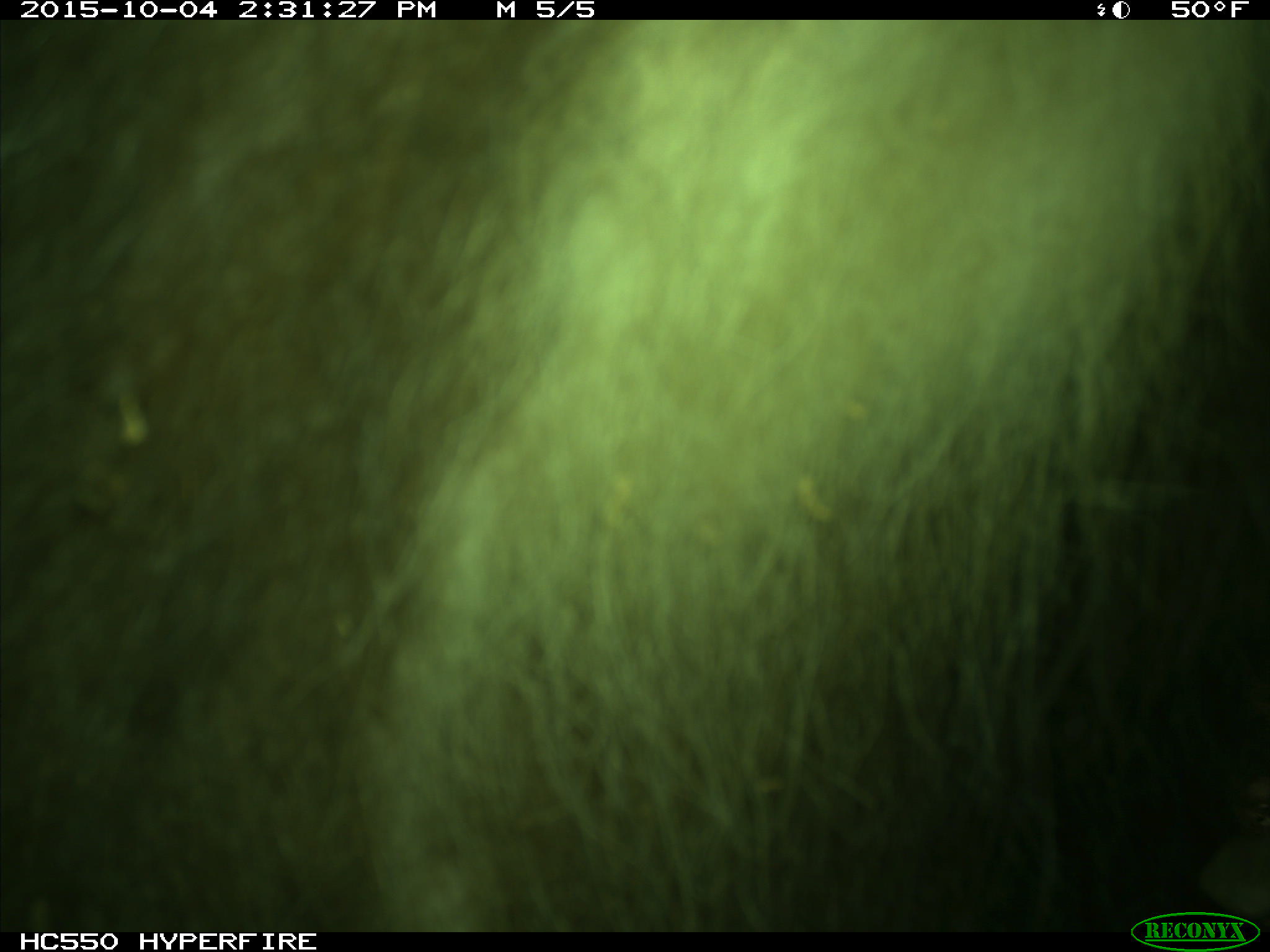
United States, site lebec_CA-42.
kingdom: Animalia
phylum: Chordata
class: Mammalia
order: Carnivora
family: Ursidae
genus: Ursus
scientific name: Ursus americanus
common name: american black bear